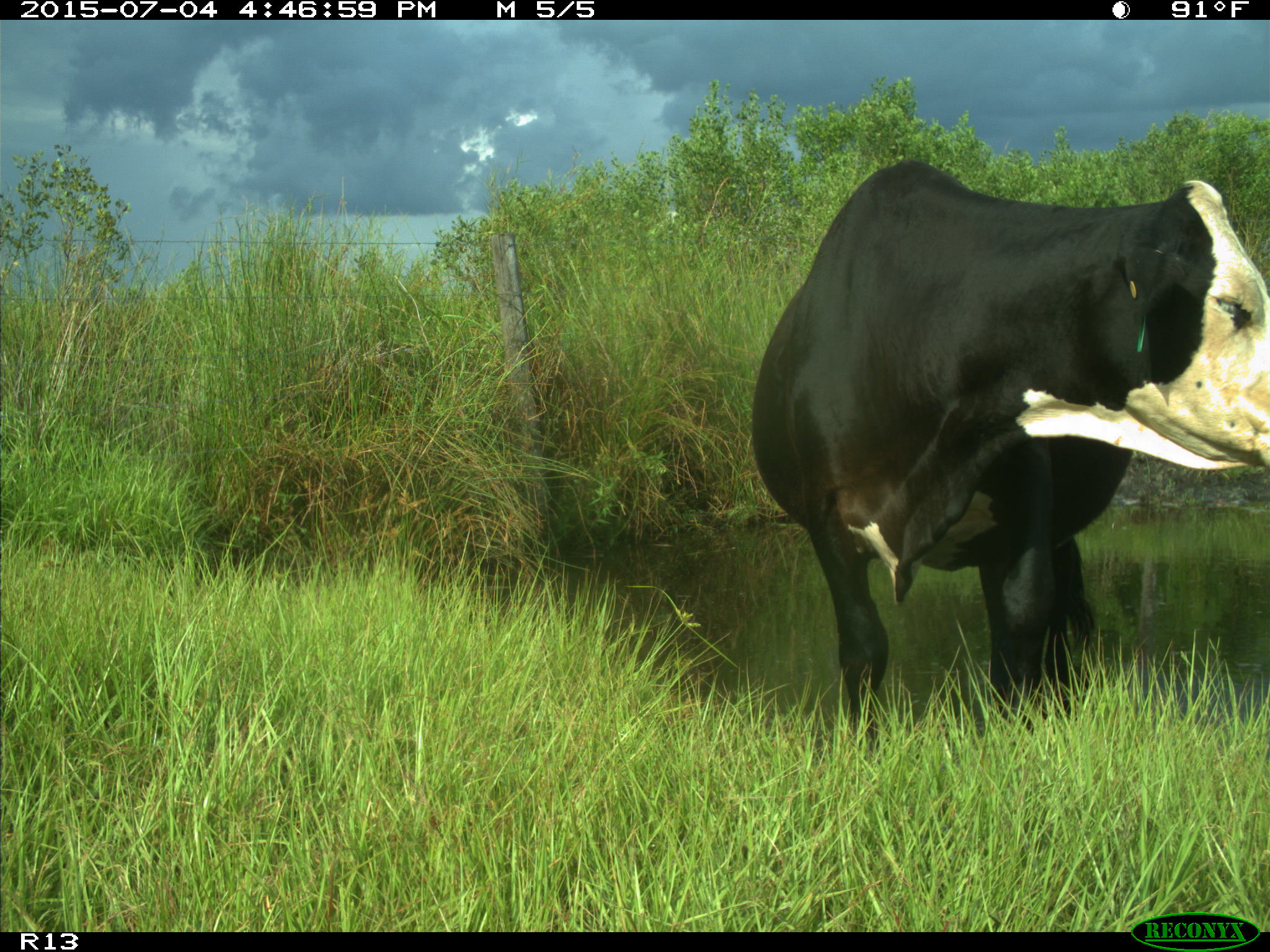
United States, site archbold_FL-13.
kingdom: Animalia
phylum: Chordata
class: Mammalia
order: Artiodactyla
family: Bovidae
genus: Bos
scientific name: Bos taurus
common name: domestic cow